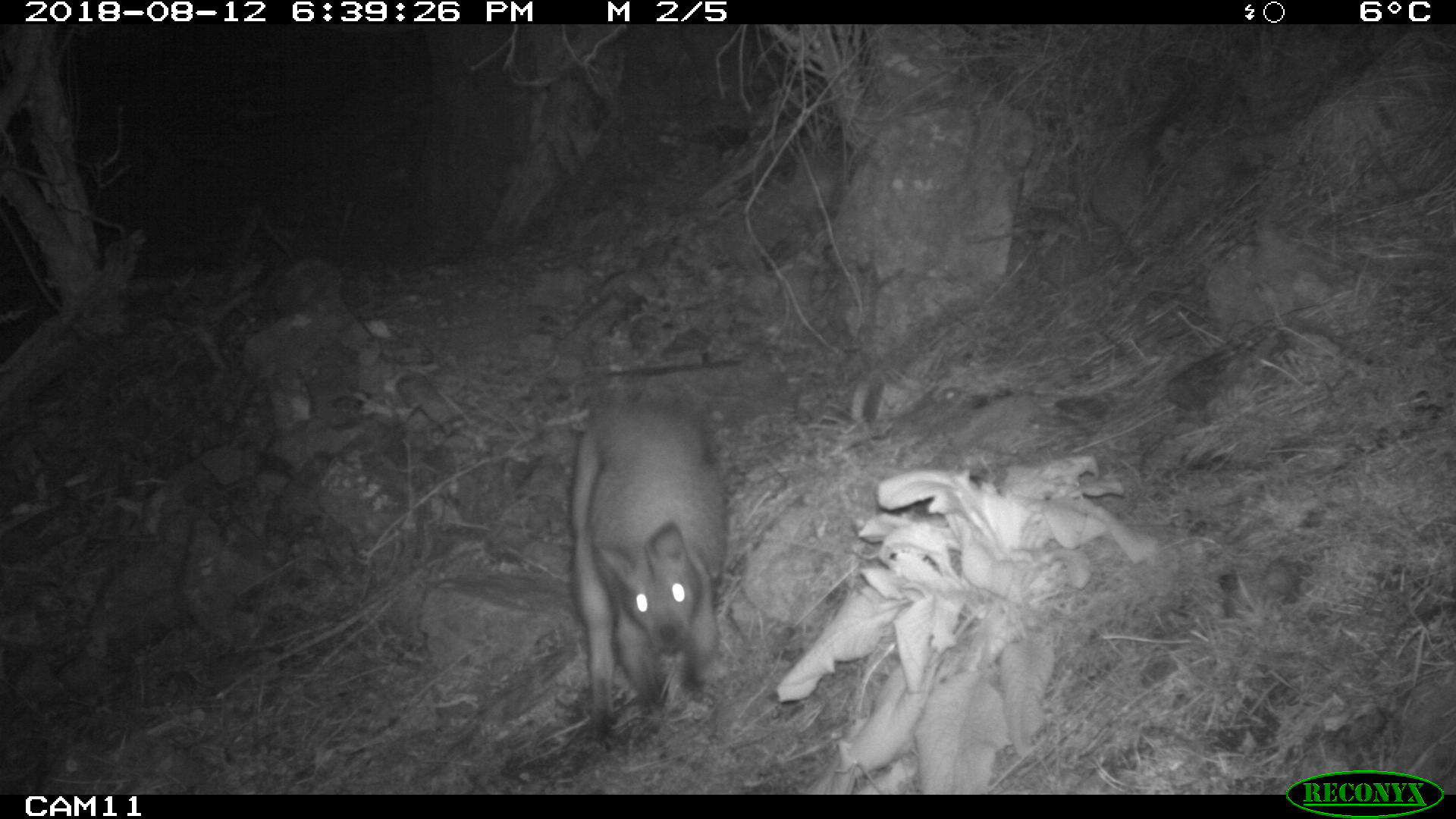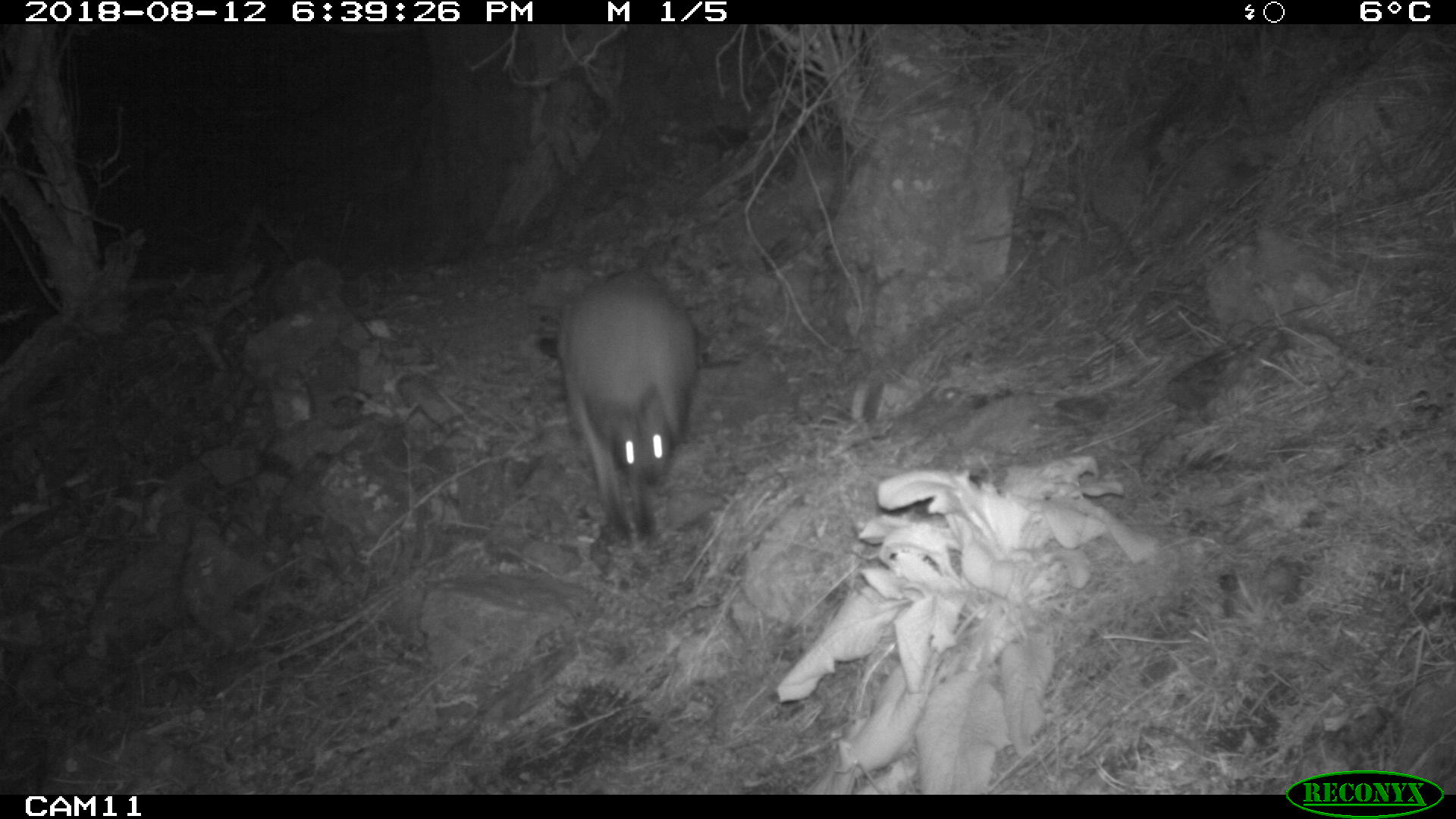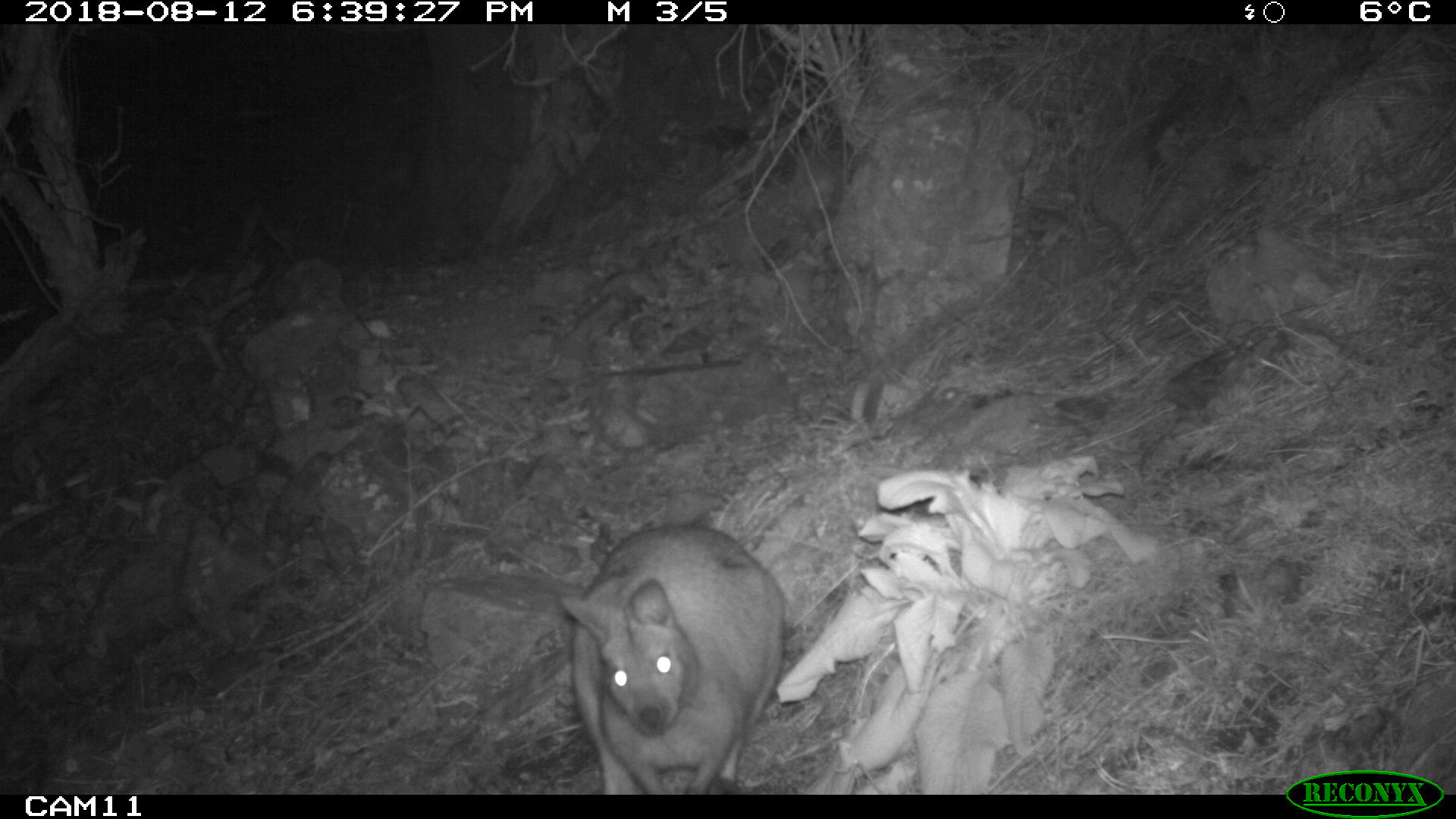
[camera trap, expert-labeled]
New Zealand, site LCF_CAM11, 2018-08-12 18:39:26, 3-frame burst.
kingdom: Animalia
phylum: Chordata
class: Mammalia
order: Diprotodontia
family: Macropodidae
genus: Notamacropus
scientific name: Notamacropus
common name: wallaby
Wallaby (Notamacropus).